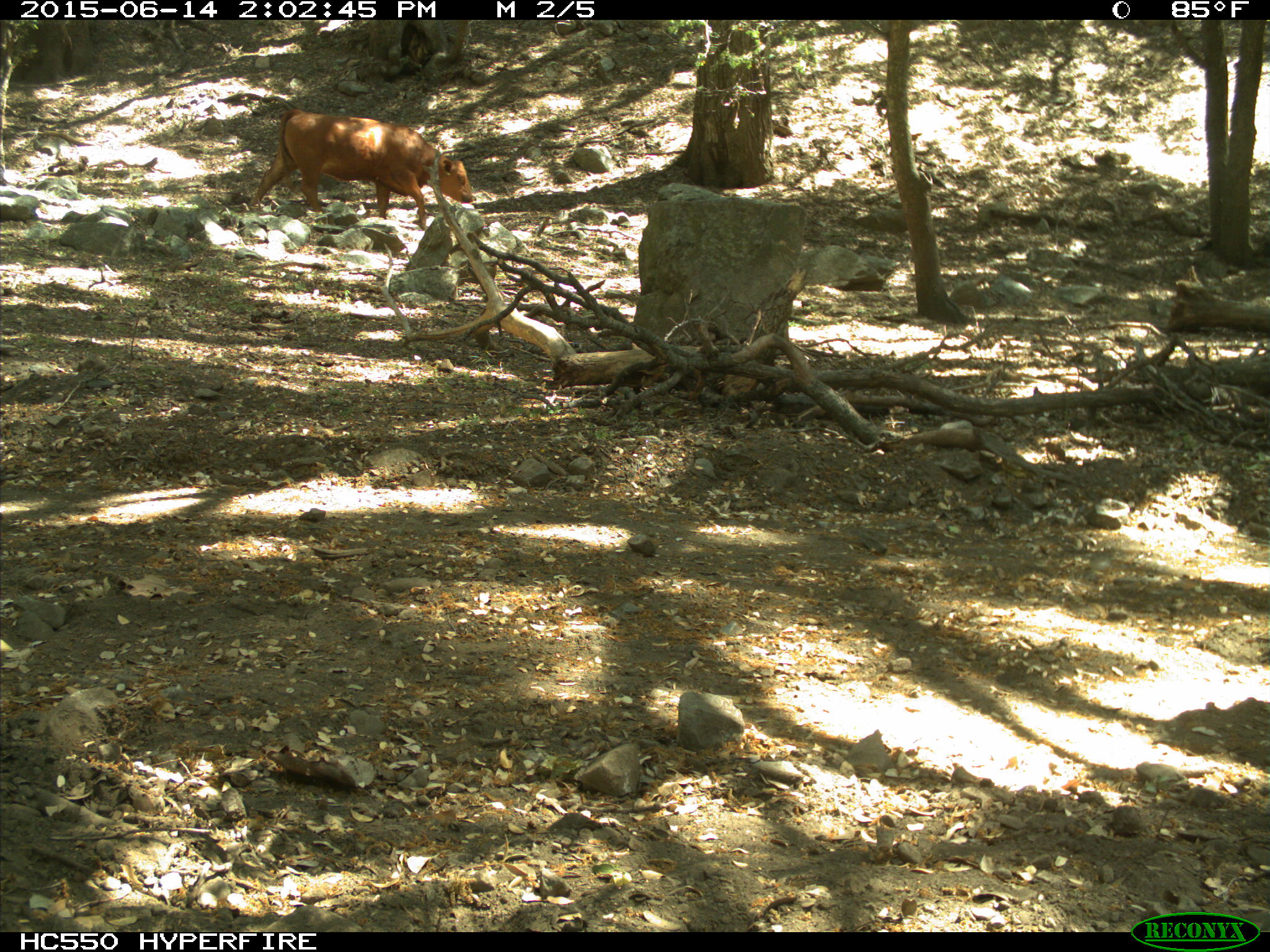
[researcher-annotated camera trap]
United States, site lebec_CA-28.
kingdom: Animalia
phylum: Chordata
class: Mammalia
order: Artiodactyla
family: Bovidae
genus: Bos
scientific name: Bos taurus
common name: domestic cow